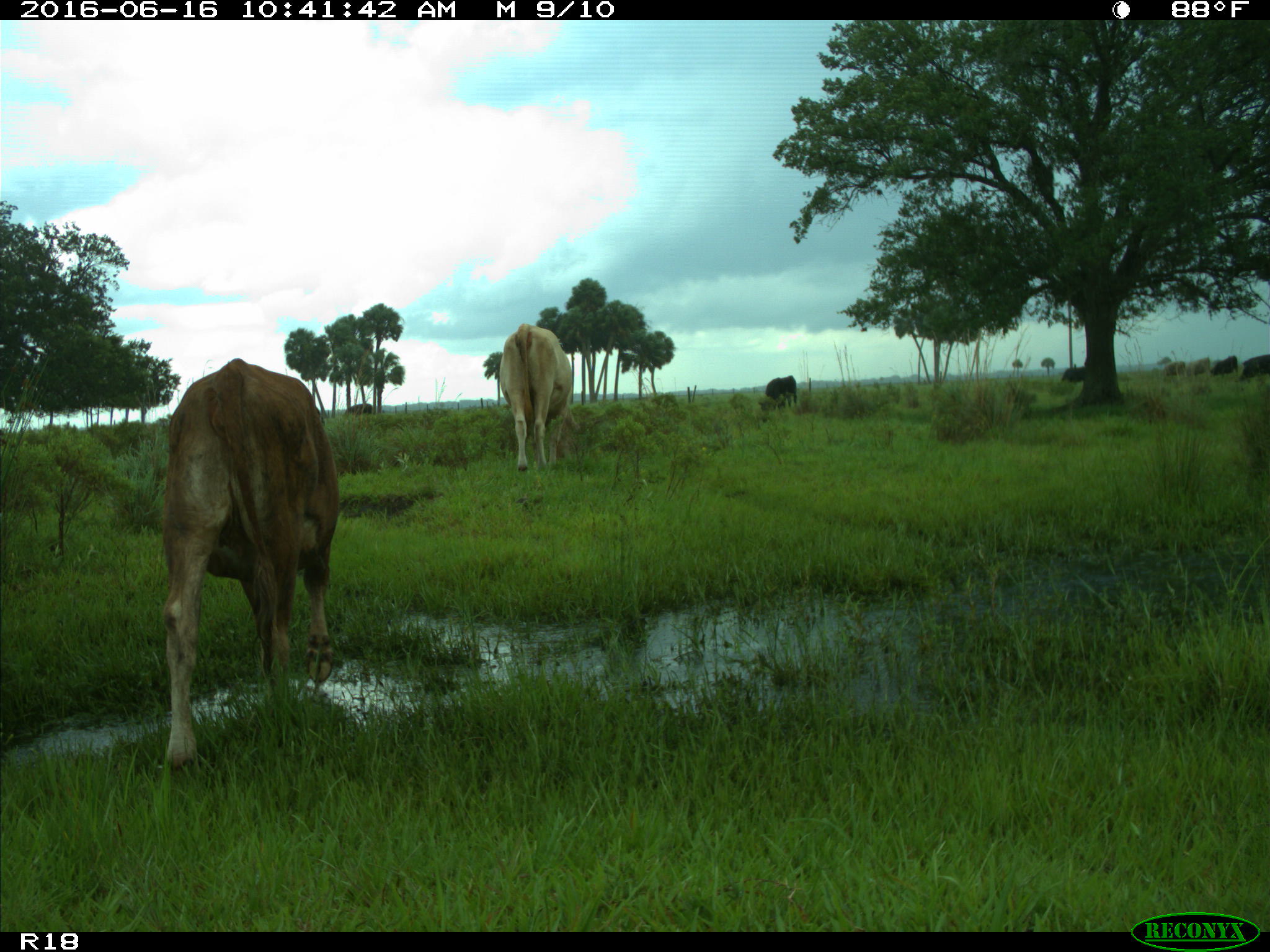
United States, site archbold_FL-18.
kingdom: Animalia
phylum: Chordata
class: Mammalia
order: Artiodactyla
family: Bovidae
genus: Bos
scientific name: Bos taurus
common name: domestic cow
Bos taurus (domestic cow).